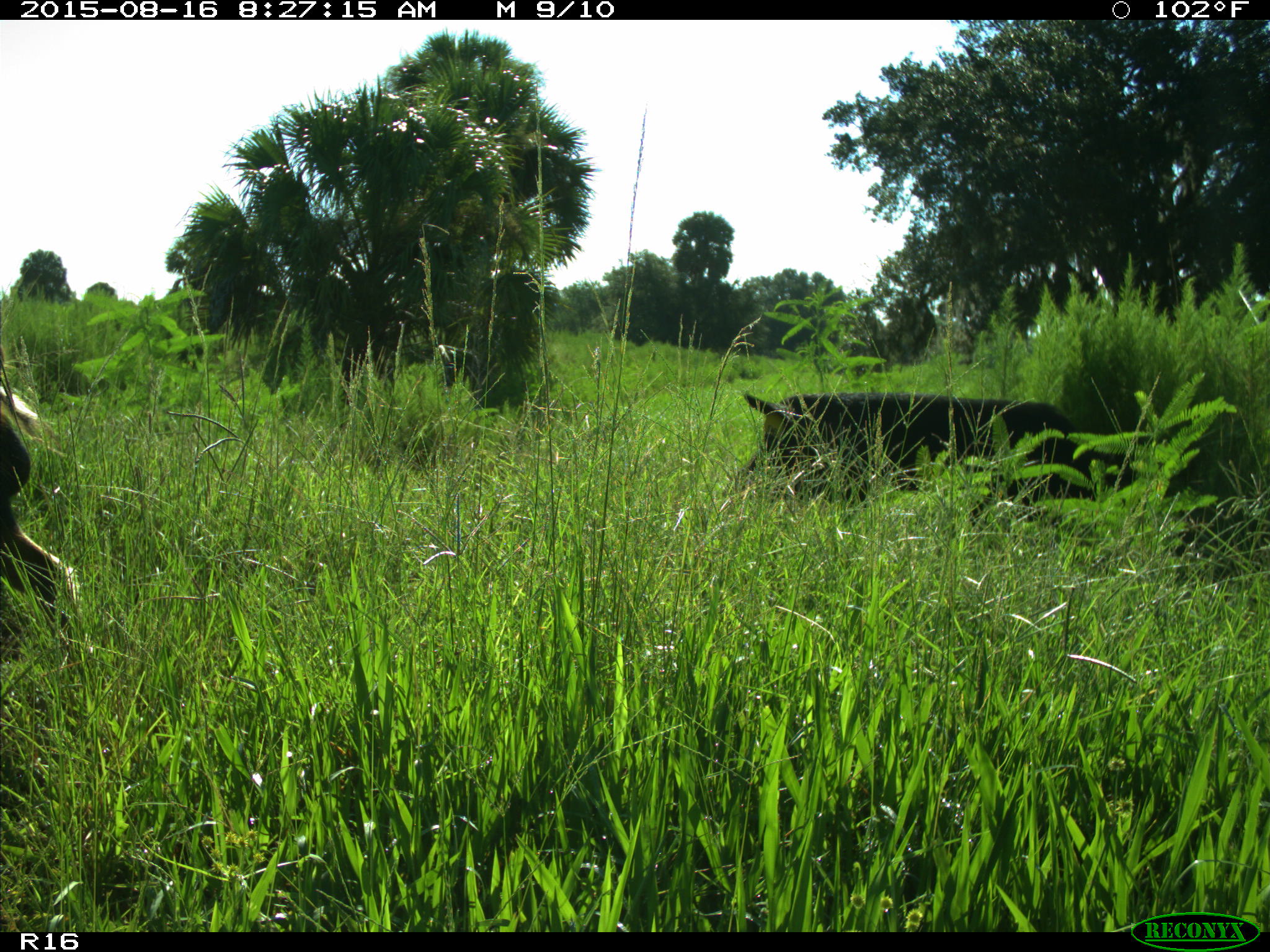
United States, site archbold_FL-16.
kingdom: Animalia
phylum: Chordata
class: Mammalia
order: Artiodactyla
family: Suidae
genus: Sus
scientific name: Sus scrofa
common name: wild boar